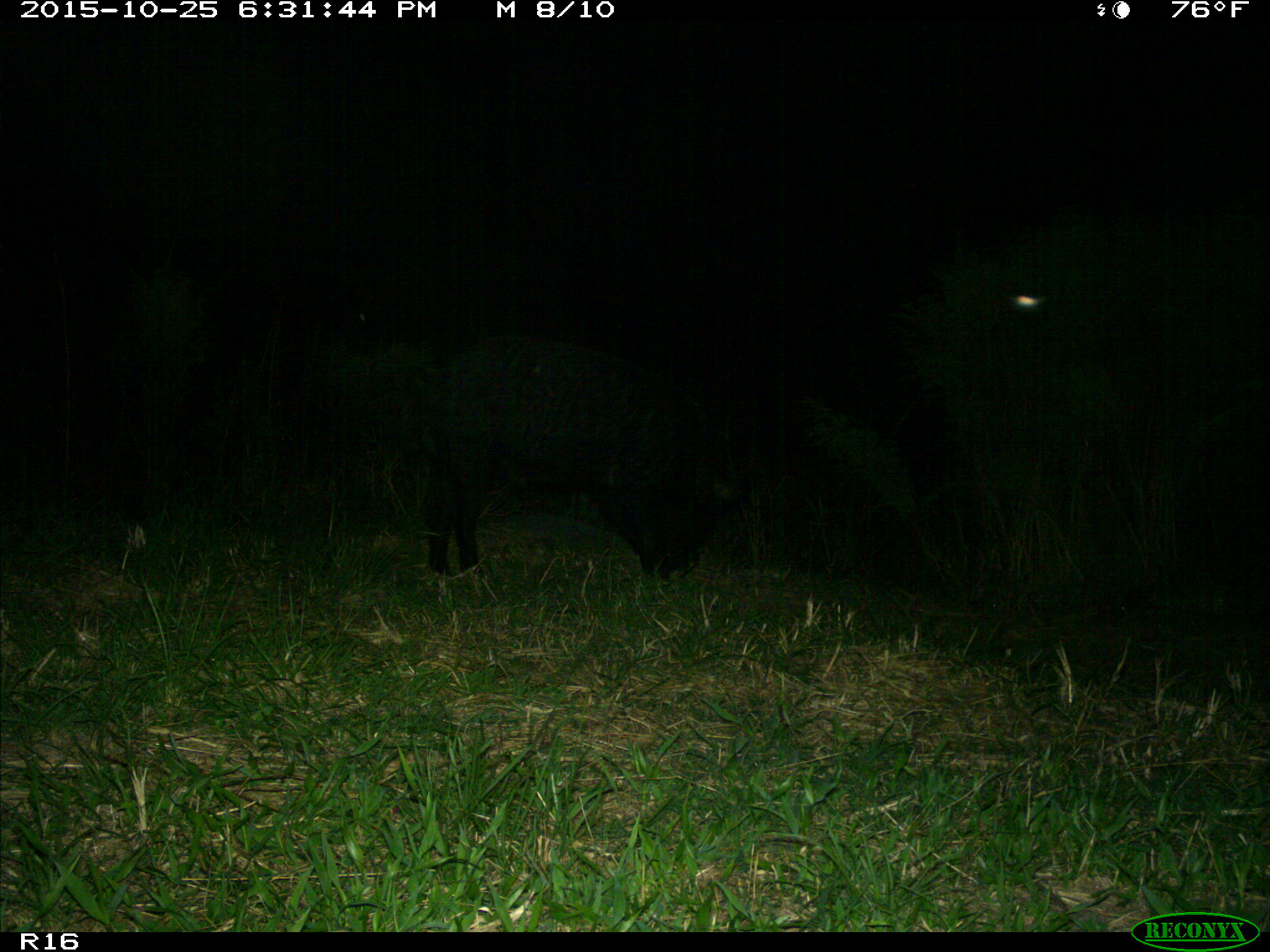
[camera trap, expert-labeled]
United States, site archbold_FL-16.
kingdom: Animalia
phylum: Chordata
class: Mammalia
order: Artiodactyla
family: Suidae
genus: Sus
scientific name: Sus scrofa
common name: wild boar